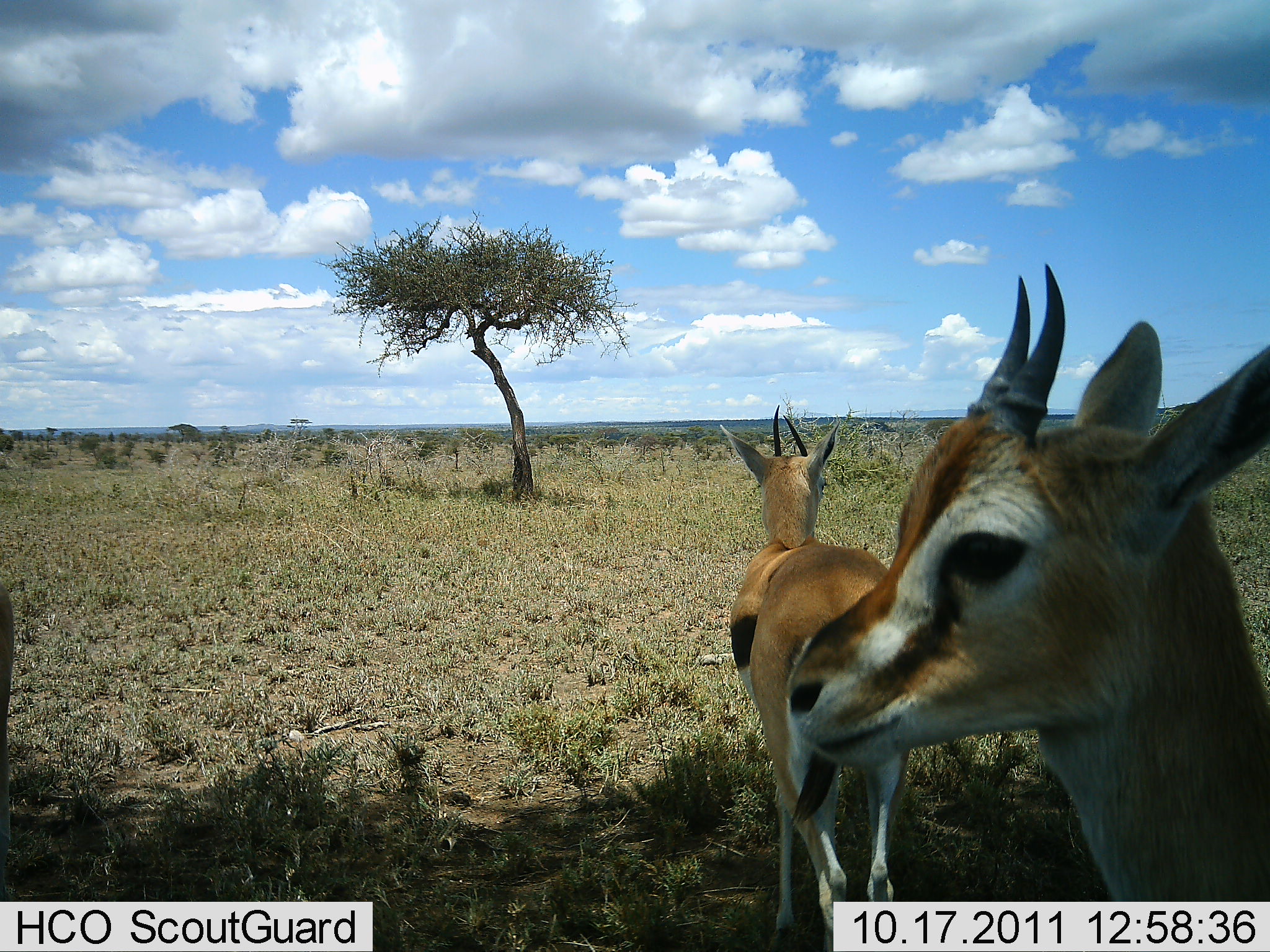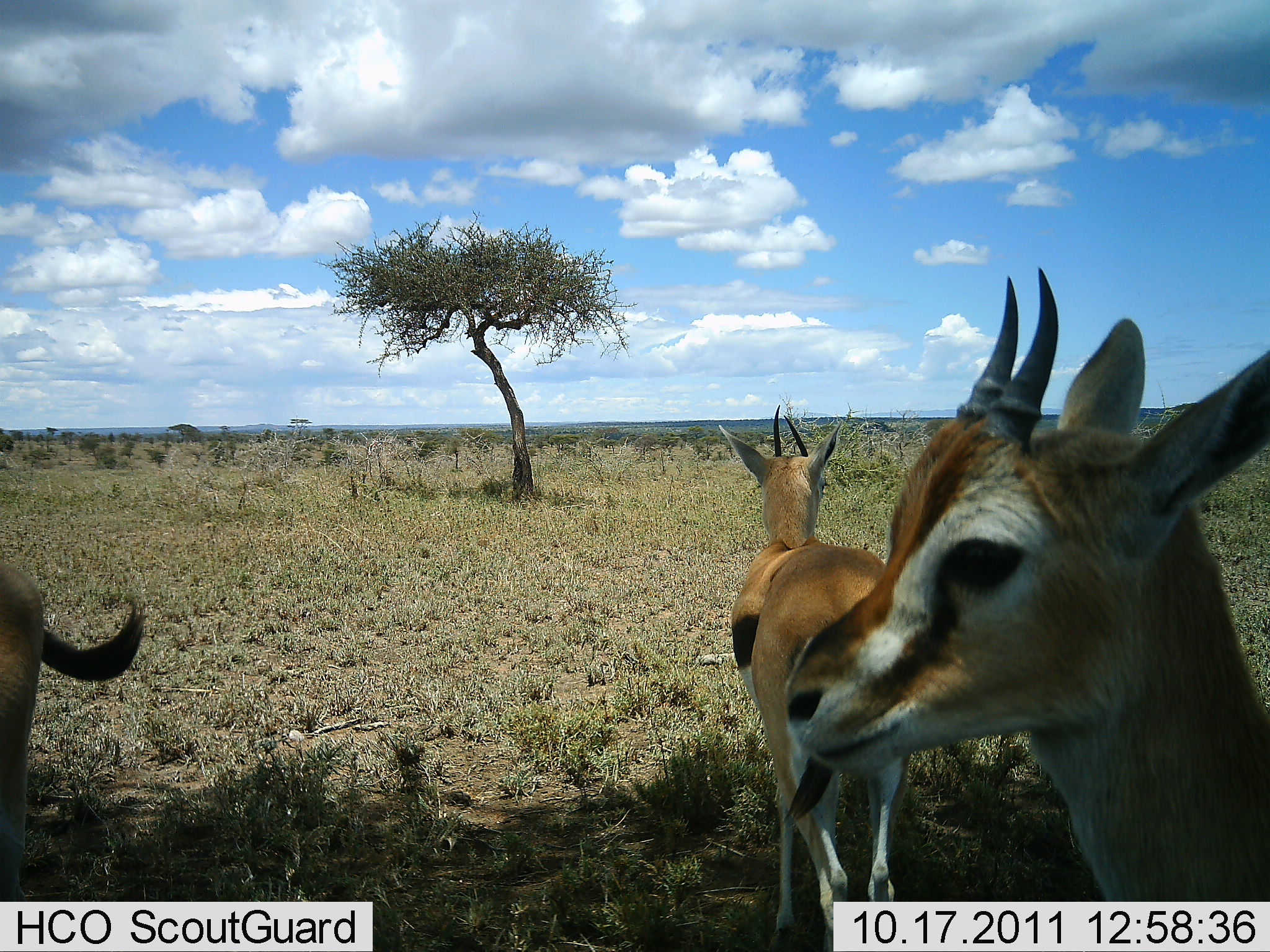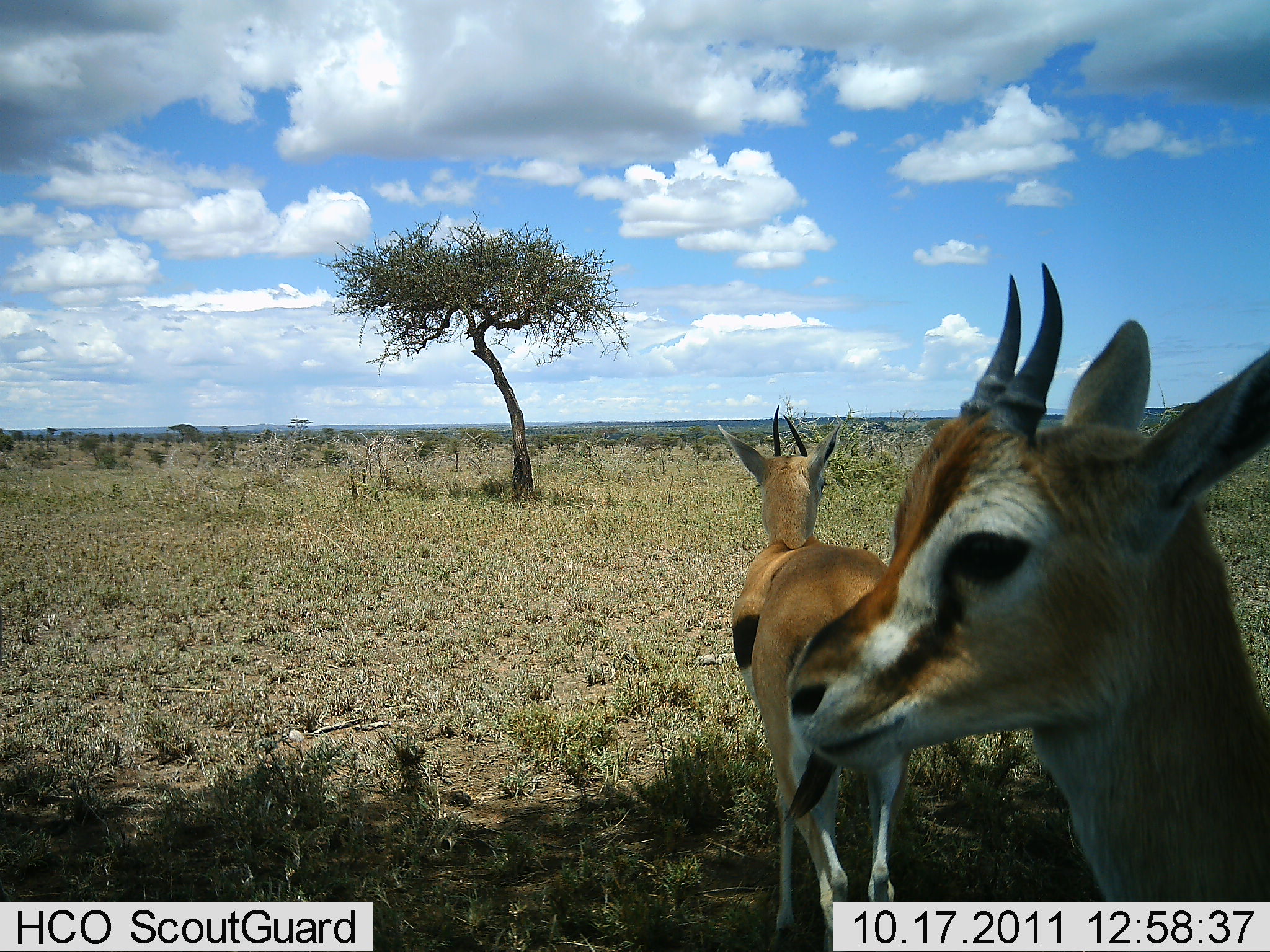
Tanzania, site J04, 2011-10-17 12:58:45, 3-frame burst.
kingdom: Animalia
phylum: Chordata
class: Mammalia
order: Artiodactyla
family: Bovidae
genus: Eudorcas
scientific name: Eudorcas thomsonii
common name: thomson's gazelle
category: gazellethomsons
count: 3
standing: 91%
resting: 9%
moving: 0%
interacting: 0%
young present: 0%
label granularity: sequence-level